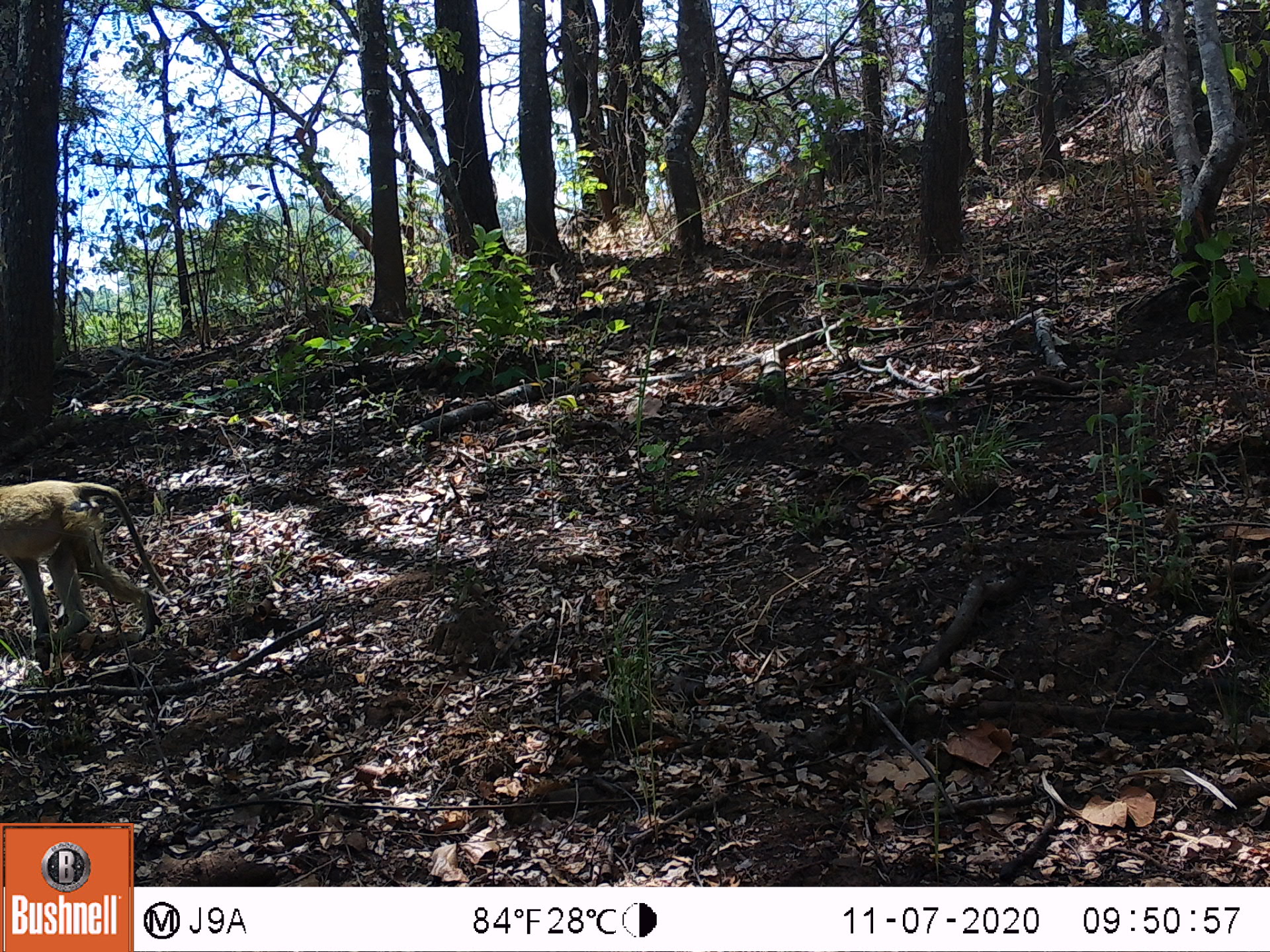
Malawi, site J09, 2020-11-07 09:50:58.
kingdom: Animalia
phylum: Chordata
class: Mammalia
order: Primates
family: Cercopithecidae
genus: Papio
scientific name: Papio cynocephalus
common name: yellow baboon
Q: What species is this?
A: Yellow baboon (Papio cynocephalus).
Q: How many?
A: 1.